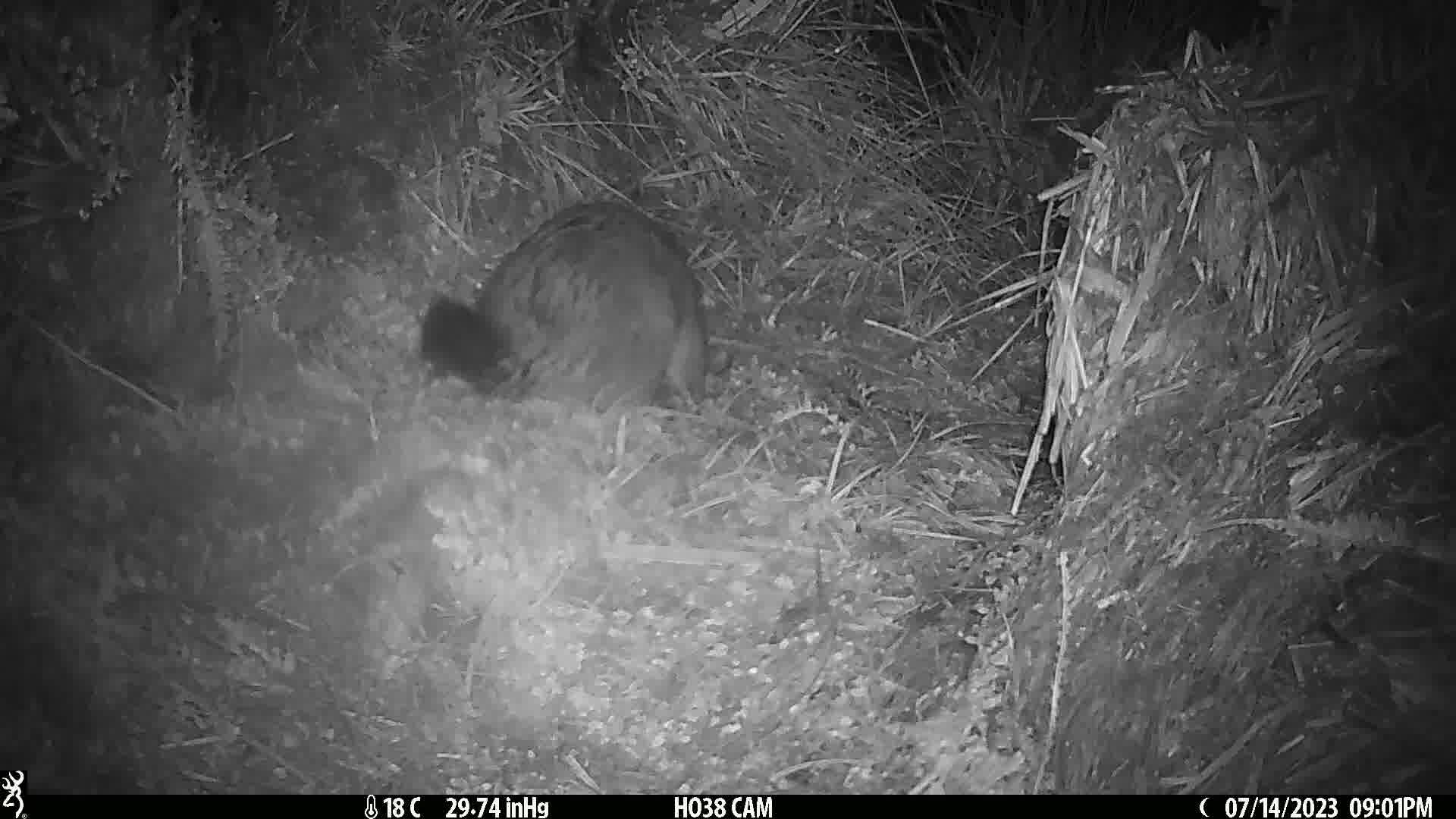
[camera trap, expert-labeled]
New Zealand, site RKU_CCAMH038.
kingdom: Animalia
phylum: Chordata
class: Mammalia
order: Diprotodontia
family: Phalangeridae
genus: Trichosurus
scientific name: Trichosurus vulpecula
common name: common brushtail possum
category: possum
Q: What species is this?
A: Possum (common brushtail possum) (Trichosurus vulpecula).